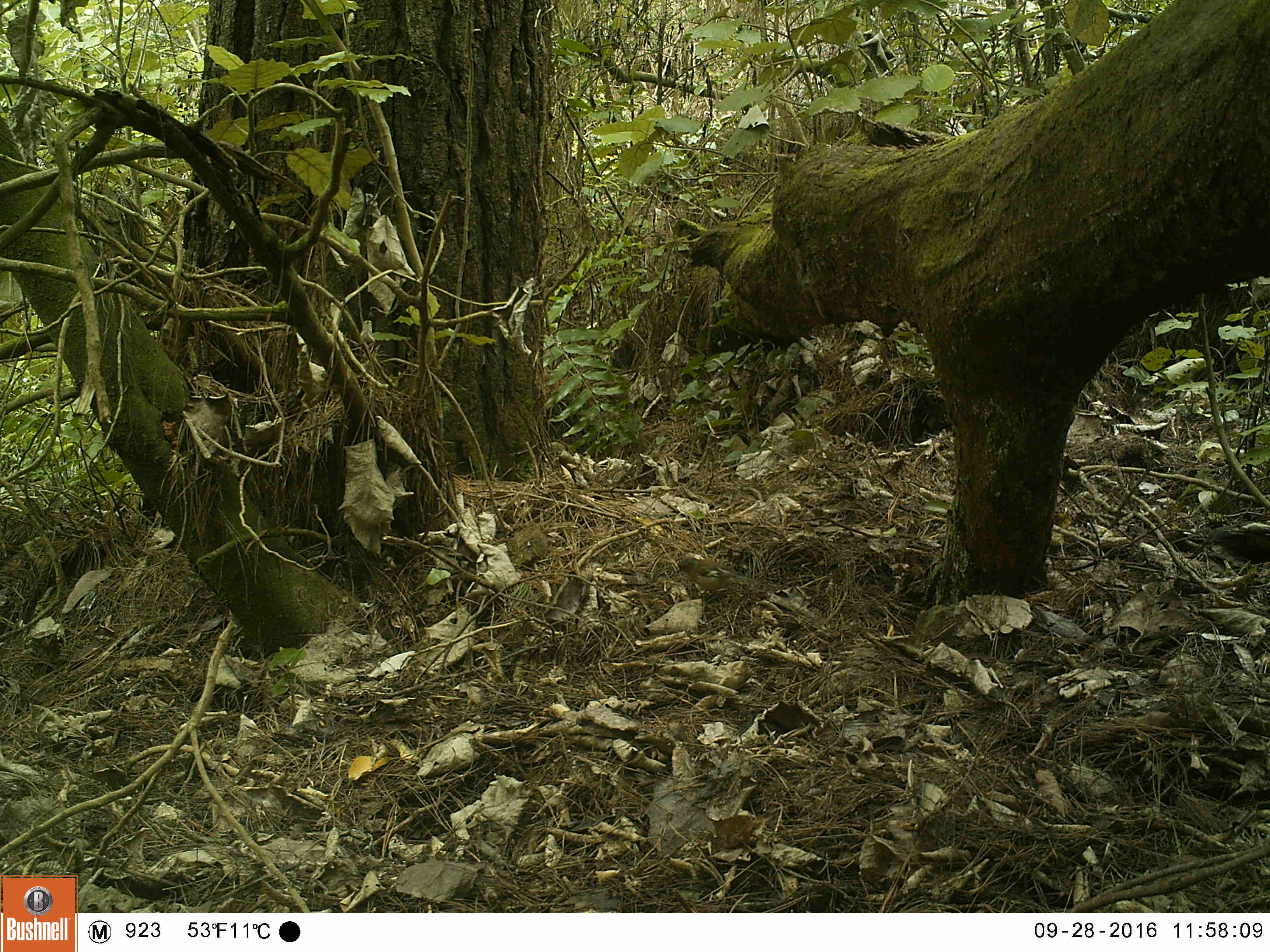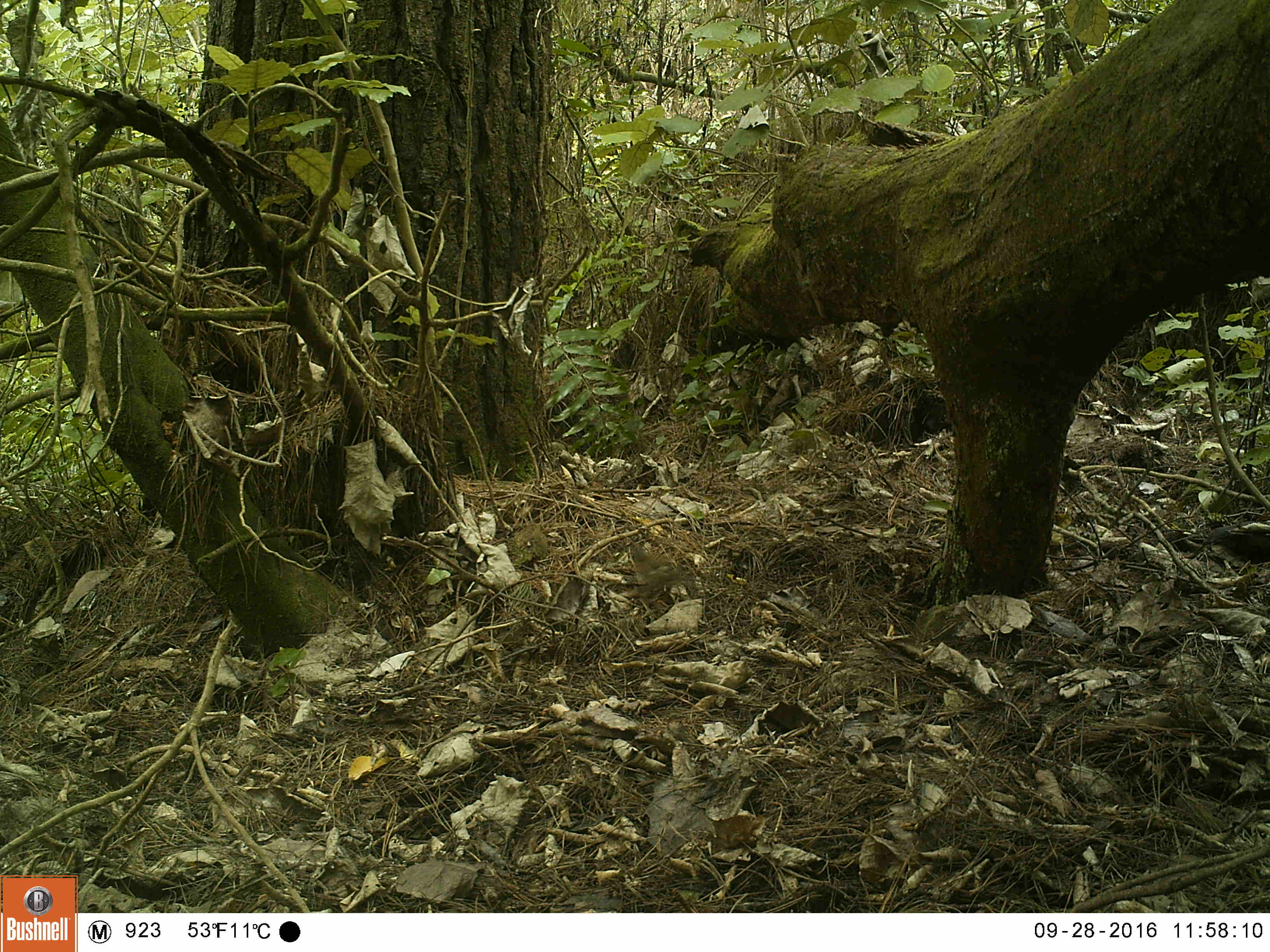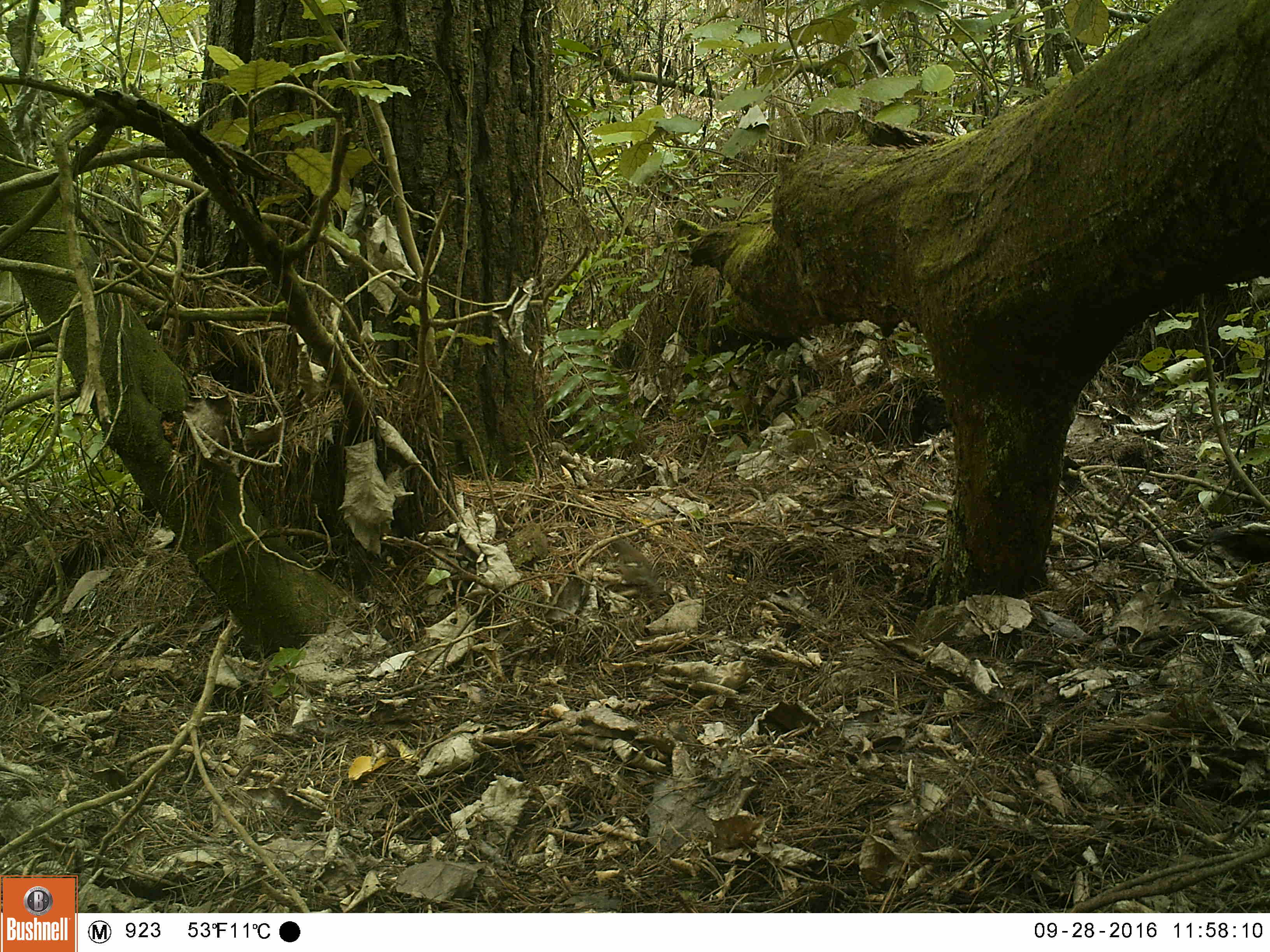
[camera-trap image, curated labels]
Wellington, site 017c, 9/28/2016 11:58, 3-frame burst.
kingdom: Animalia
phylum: Chordata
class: Aves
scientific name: Aves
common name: bird